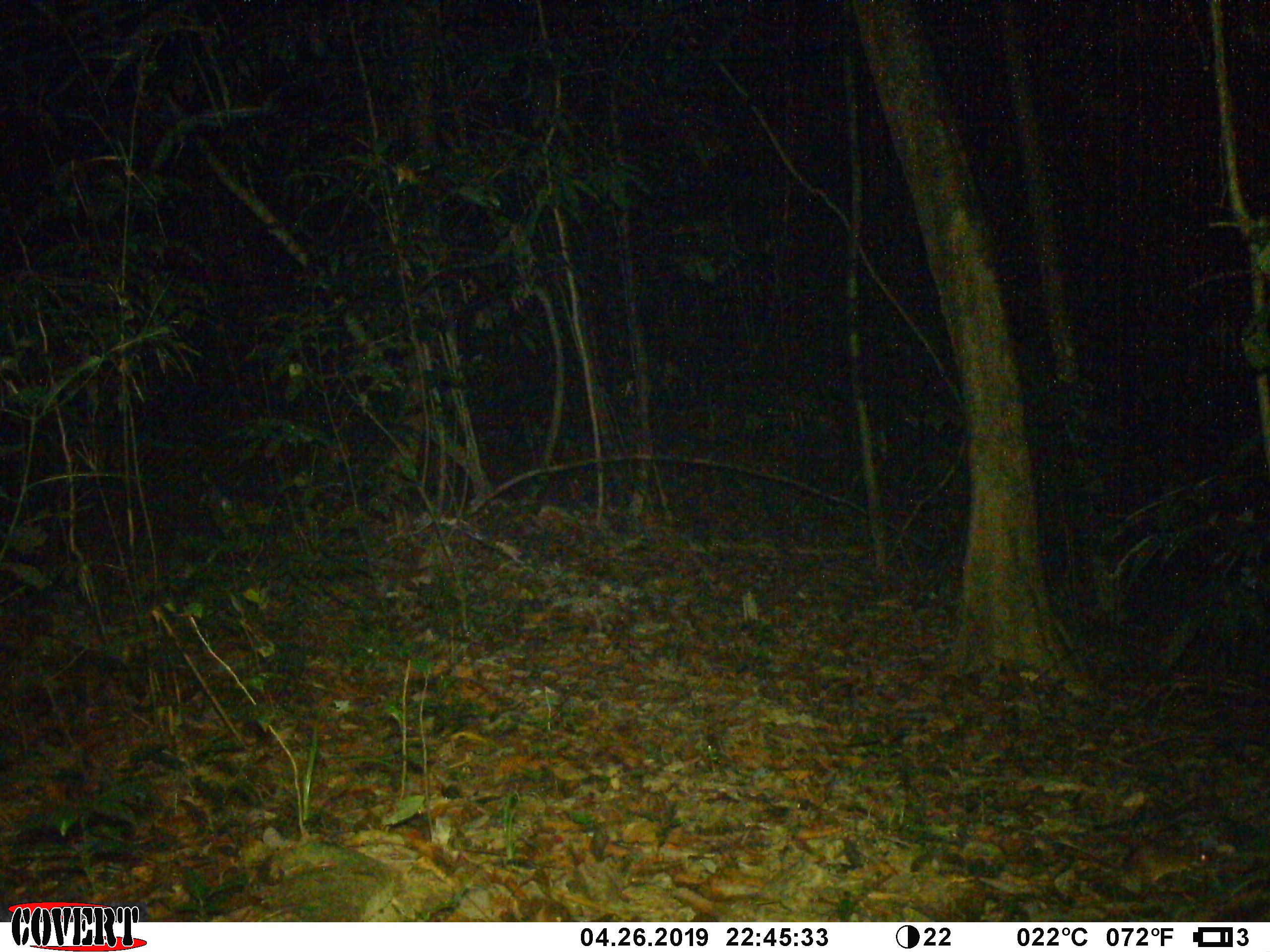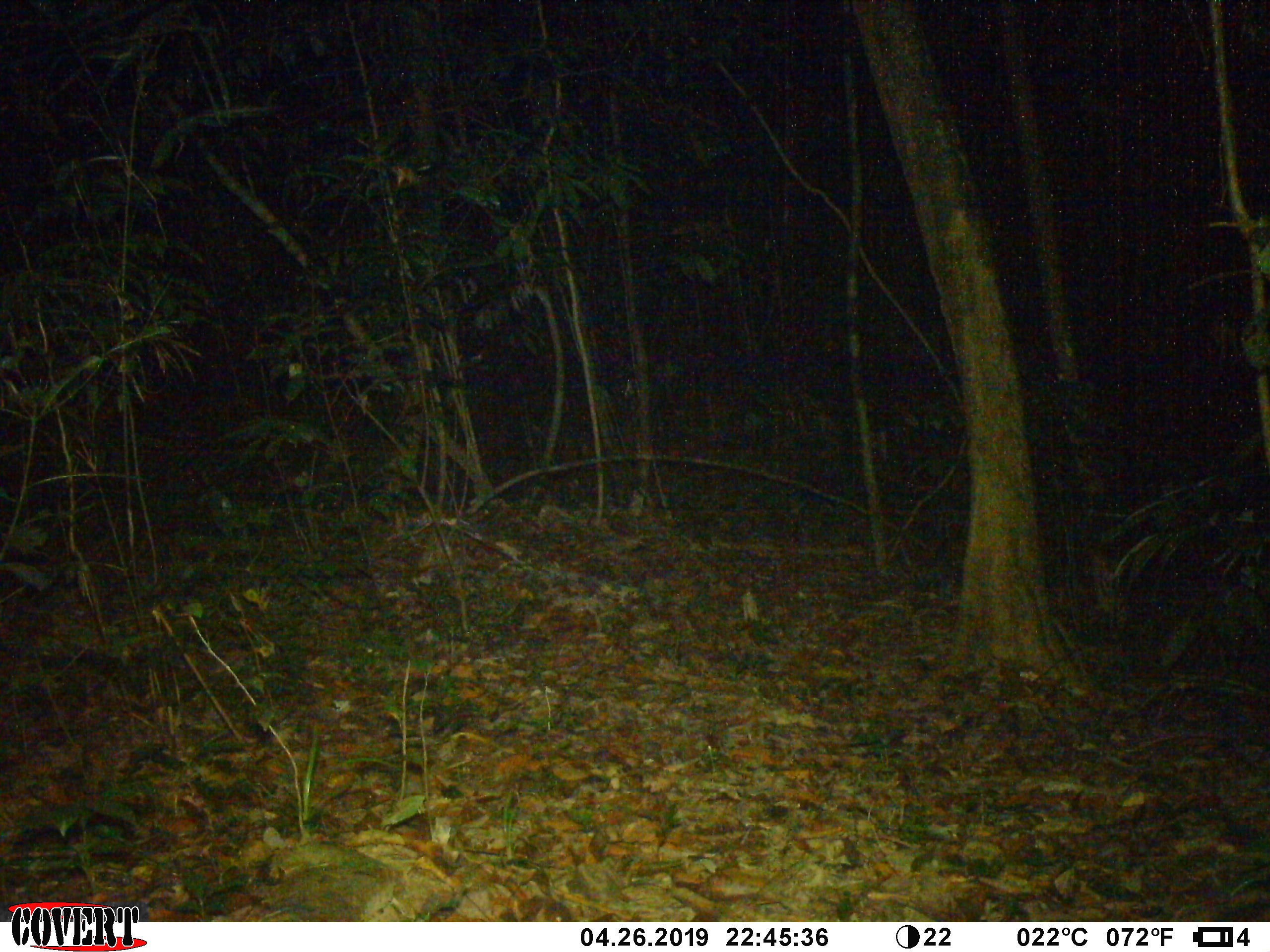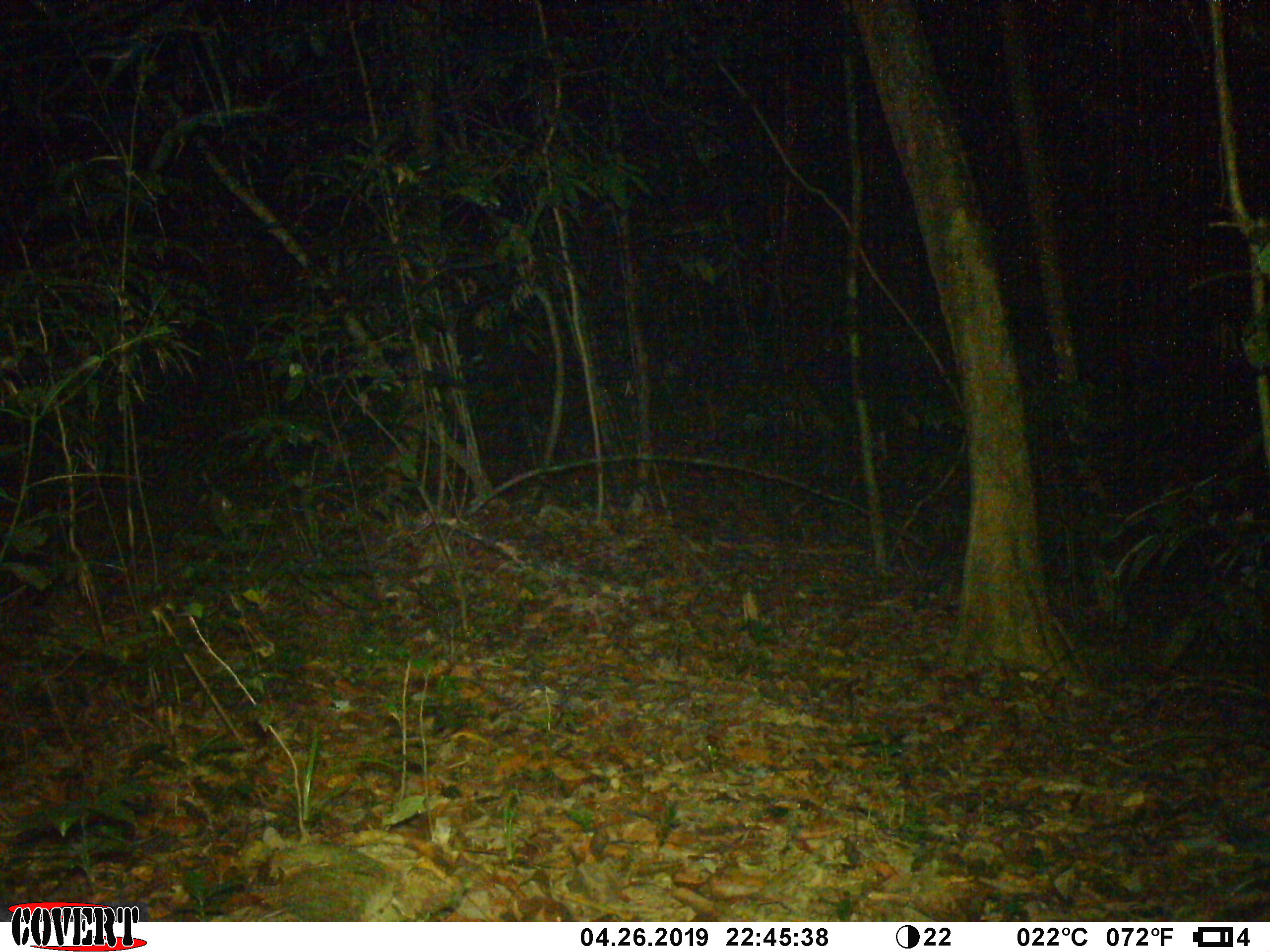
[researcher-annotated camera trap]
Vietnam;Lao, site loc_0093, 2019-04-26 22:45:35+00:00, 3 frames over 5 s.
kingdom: Animalia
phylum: Chordata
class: Mammalia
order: Rodentia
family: Muridae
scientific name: Muridae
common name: old-world mice and rats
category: unidentified murid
Unidentified murid (old-world mice and rats) (Muridae). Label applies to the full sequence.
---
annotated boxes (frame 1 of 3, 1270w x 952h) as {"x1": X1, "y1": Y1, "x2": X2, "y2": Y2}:
unidentified murid: {"x1": 1057, "y1": 836, "x2": 1222, "y2": 900}